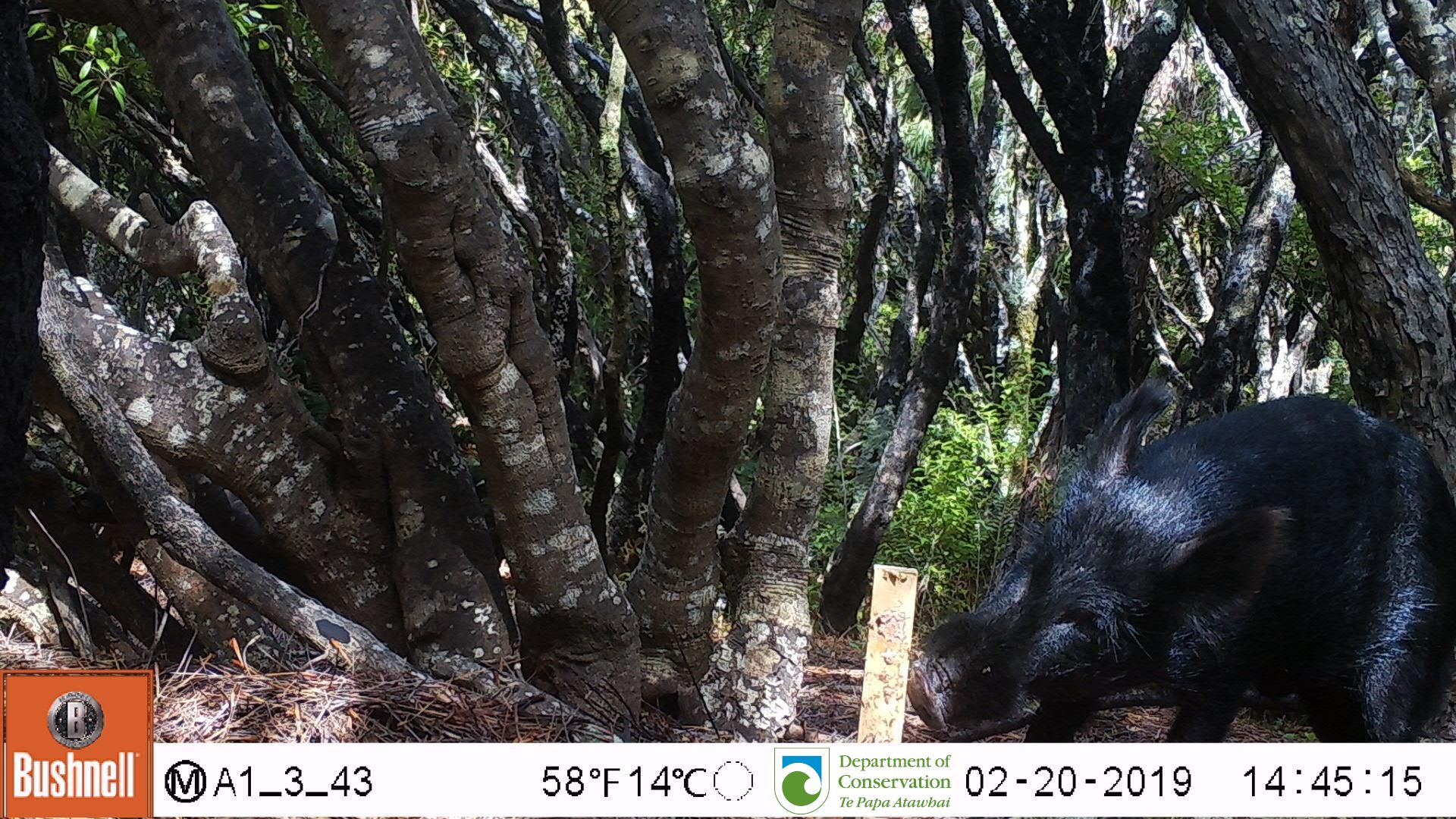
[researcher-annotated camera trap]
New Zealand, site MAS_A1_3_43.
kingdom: Animalia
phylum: Chordata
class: Mammalia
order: Artiodactyla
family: Suidae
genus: Sus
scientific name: Sus scrofa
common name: pig